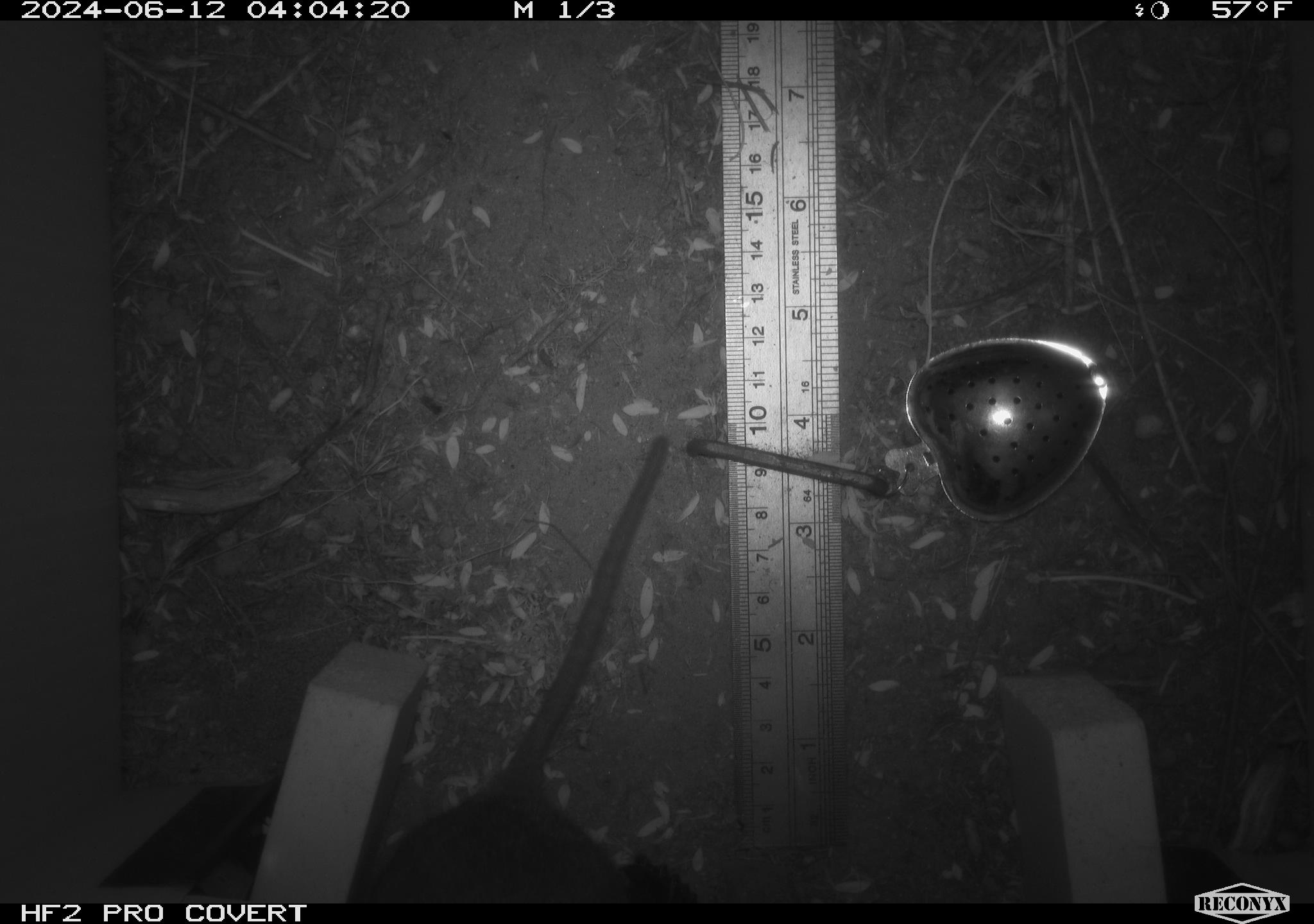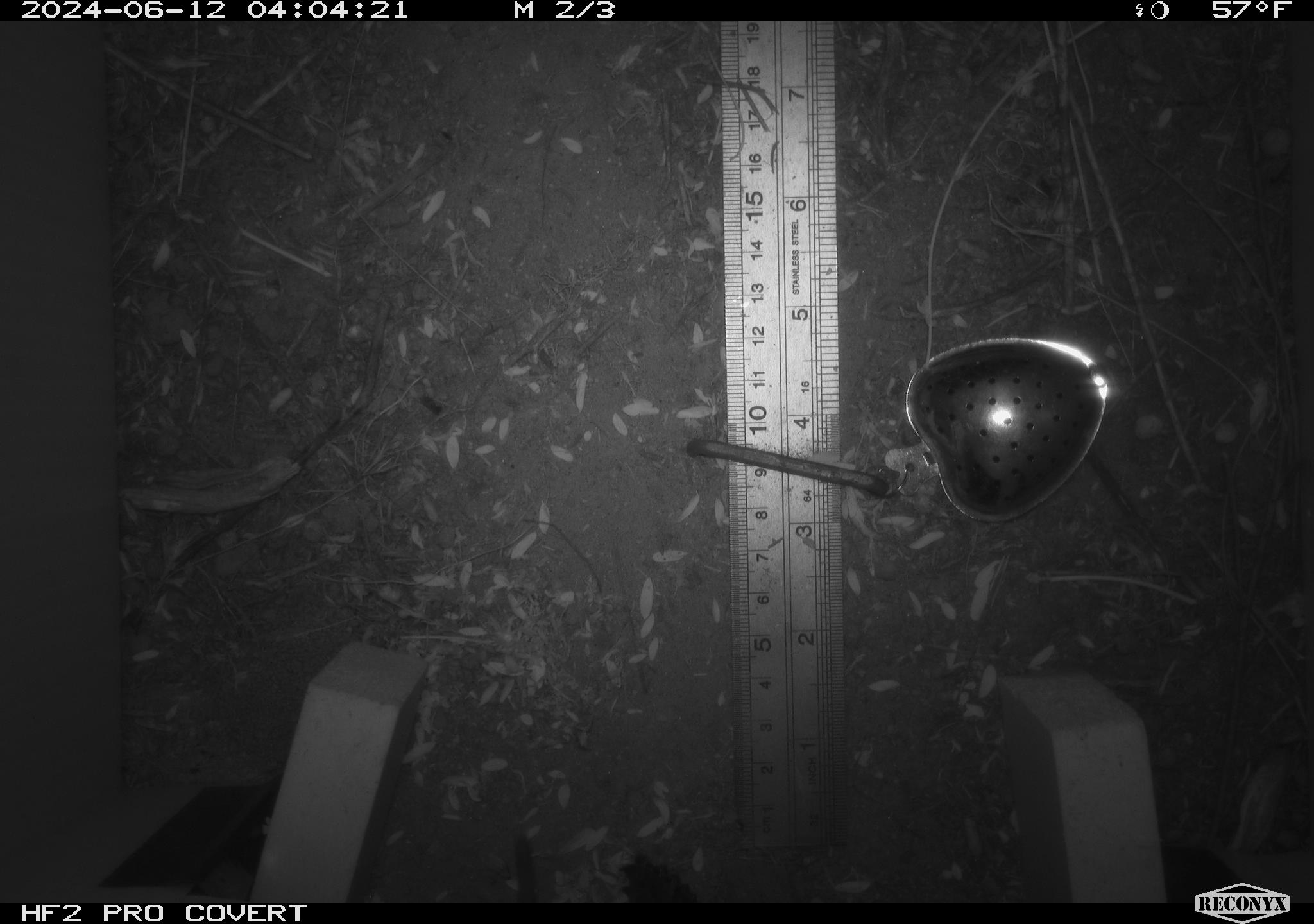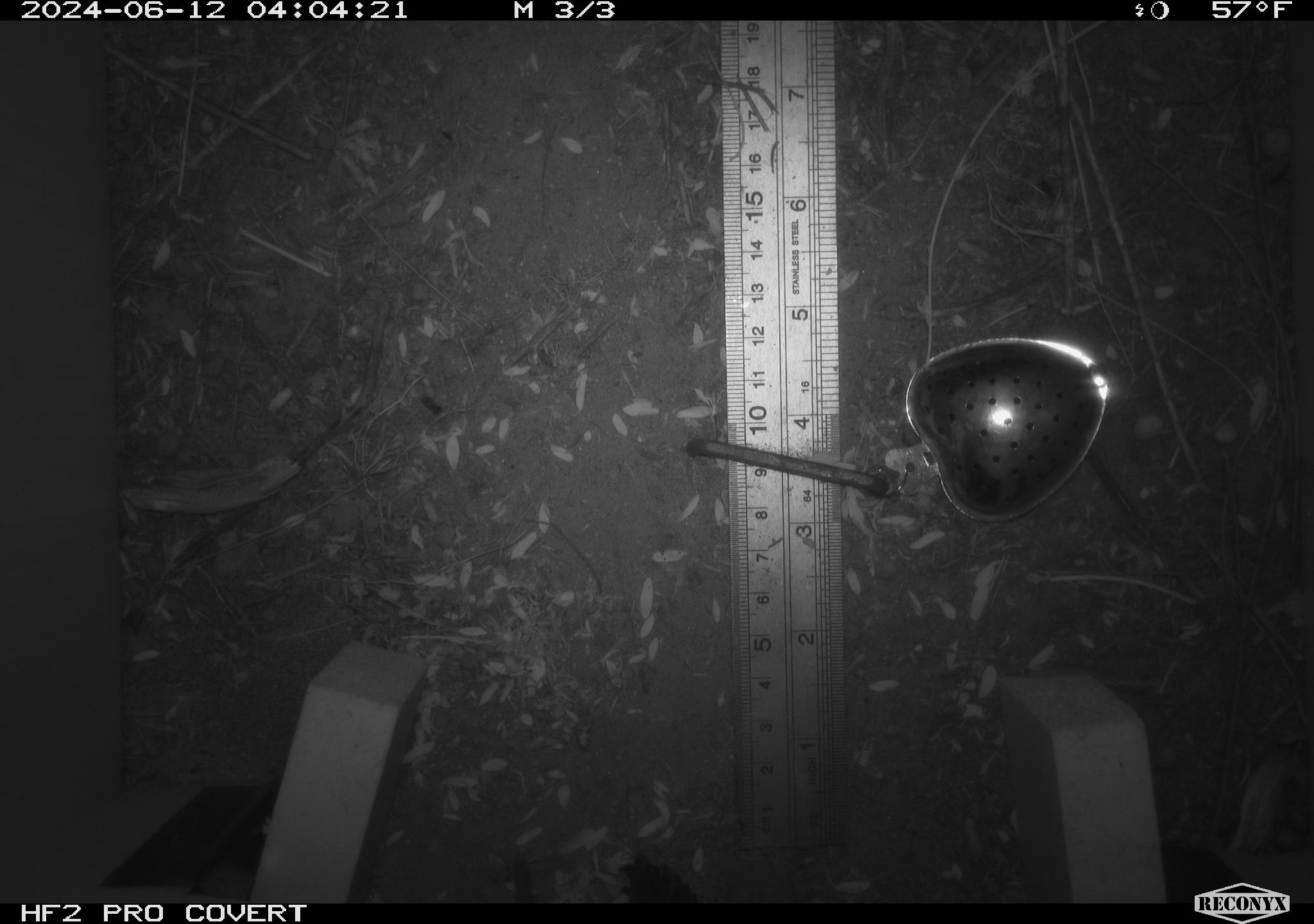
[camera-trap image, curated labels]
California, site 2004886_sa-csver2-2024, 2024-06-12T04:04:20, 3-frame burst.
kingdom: Animalia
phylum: Chordata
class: Mammalia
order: Rodentia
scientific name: Rodentia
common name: rodent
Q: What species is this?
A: Rodent (Rodentia).